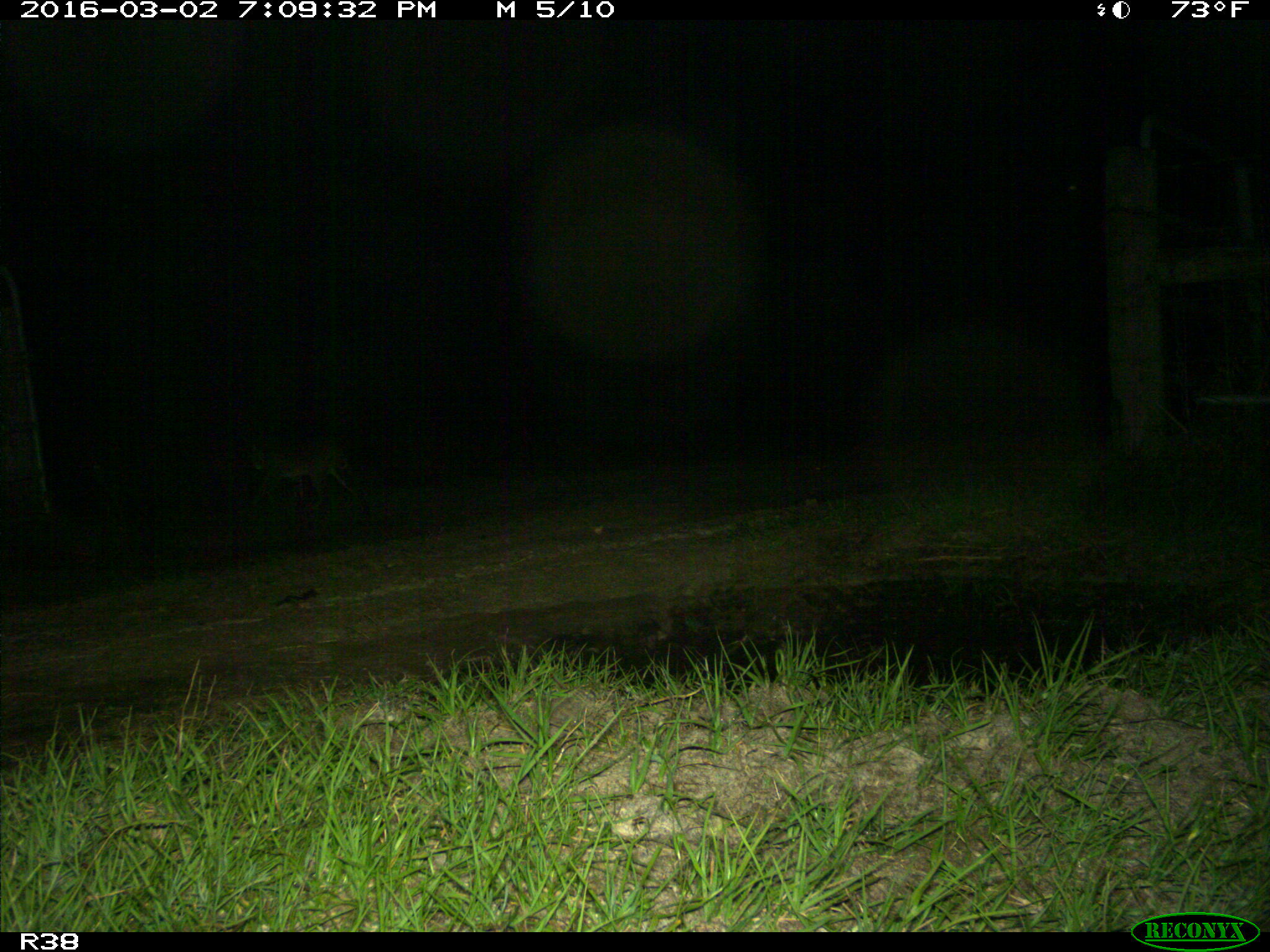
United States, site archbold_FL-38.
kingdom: Animalia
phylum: Chordata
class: Mammalia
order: Carnivora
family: Felidae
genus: Lynx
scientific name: Lynx rufus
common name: bobcat